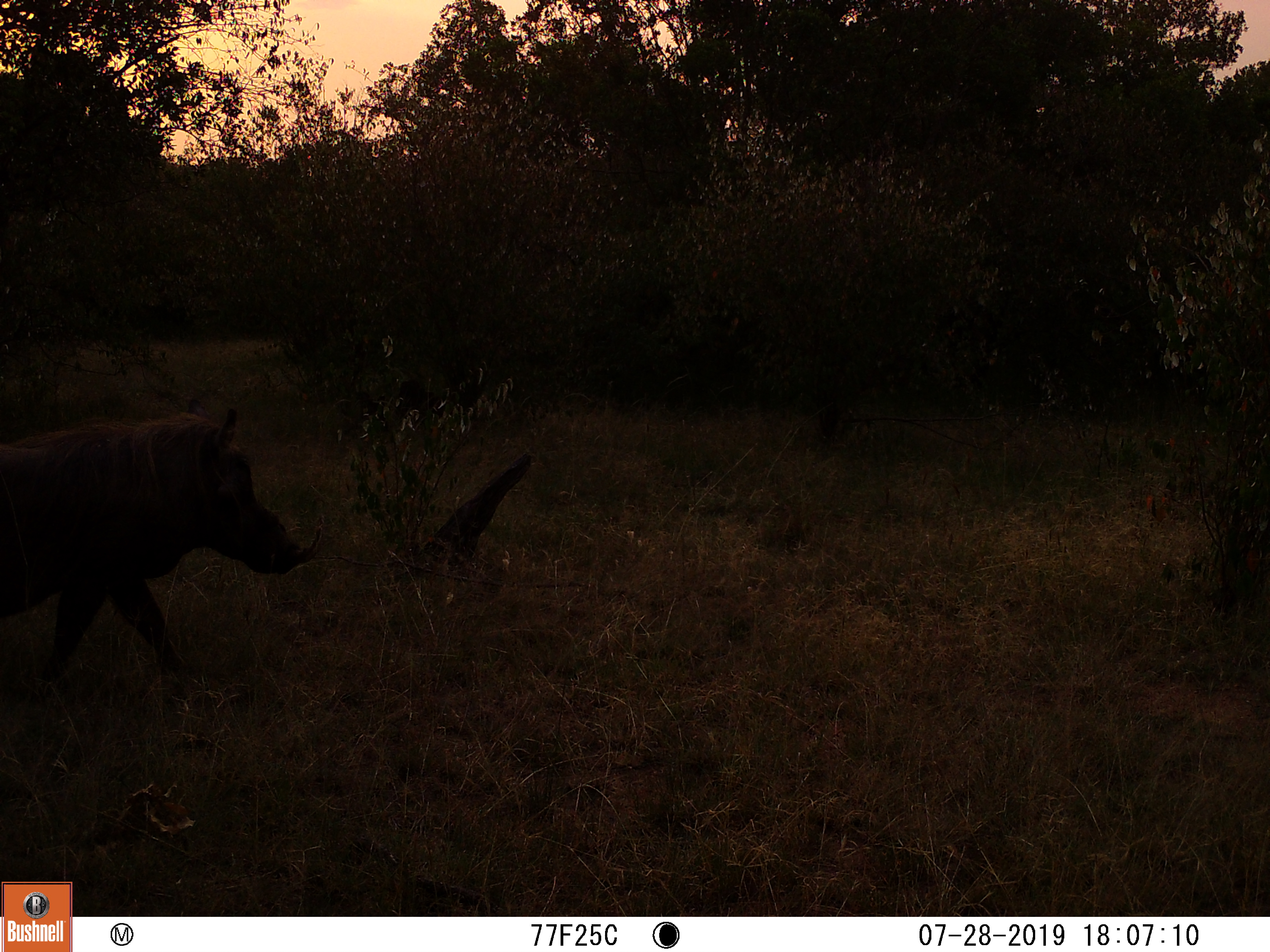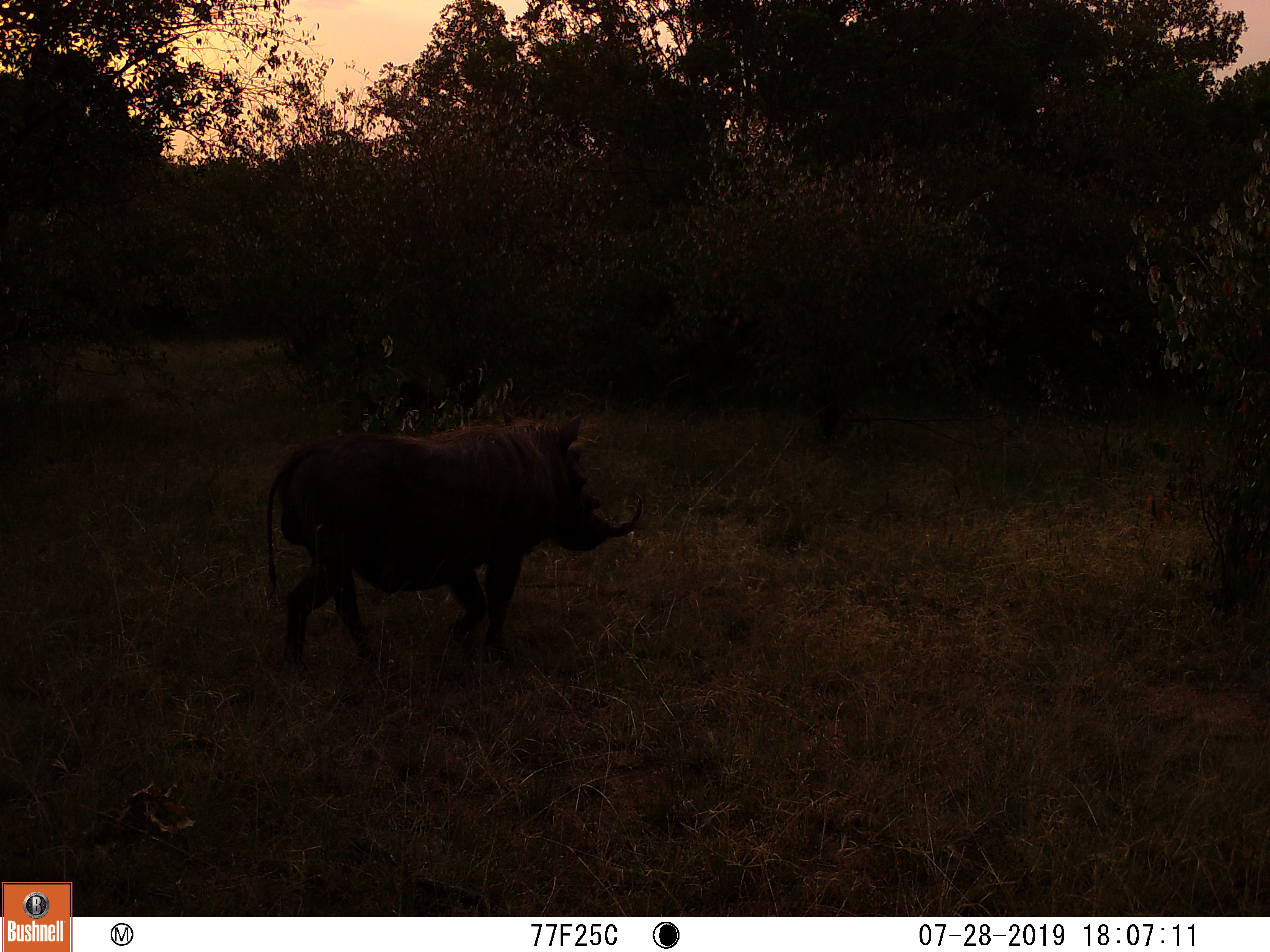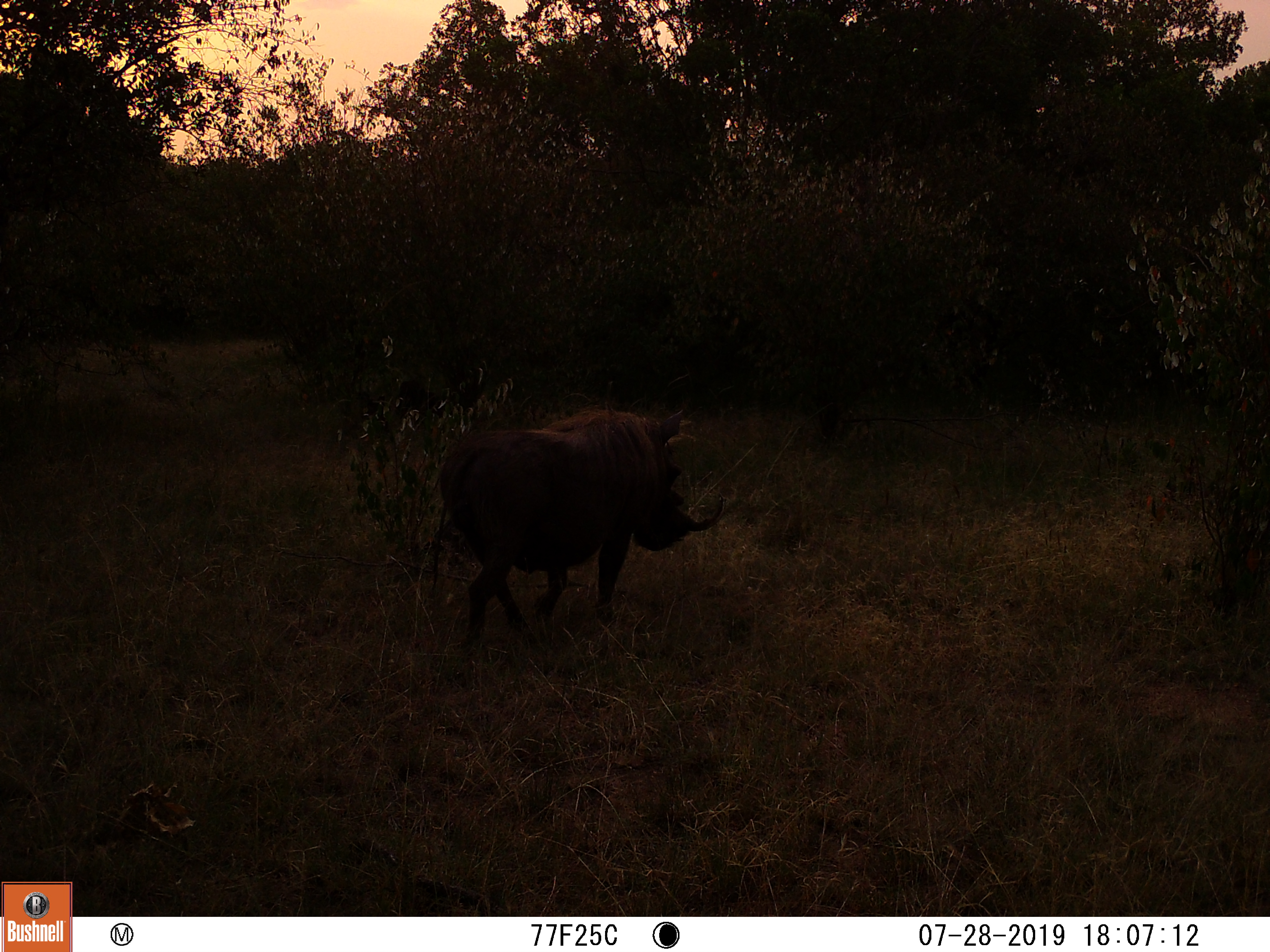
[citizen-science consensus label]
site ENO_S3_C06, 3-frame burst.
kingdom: Animalia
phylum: Chordata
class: Mammalia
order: Artiodactyla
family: Suidae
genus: Phacochoerus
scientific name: Phacochoerus africanus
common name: warthog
Warthog (Phacochoerus africanus), count 1. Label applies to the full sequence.